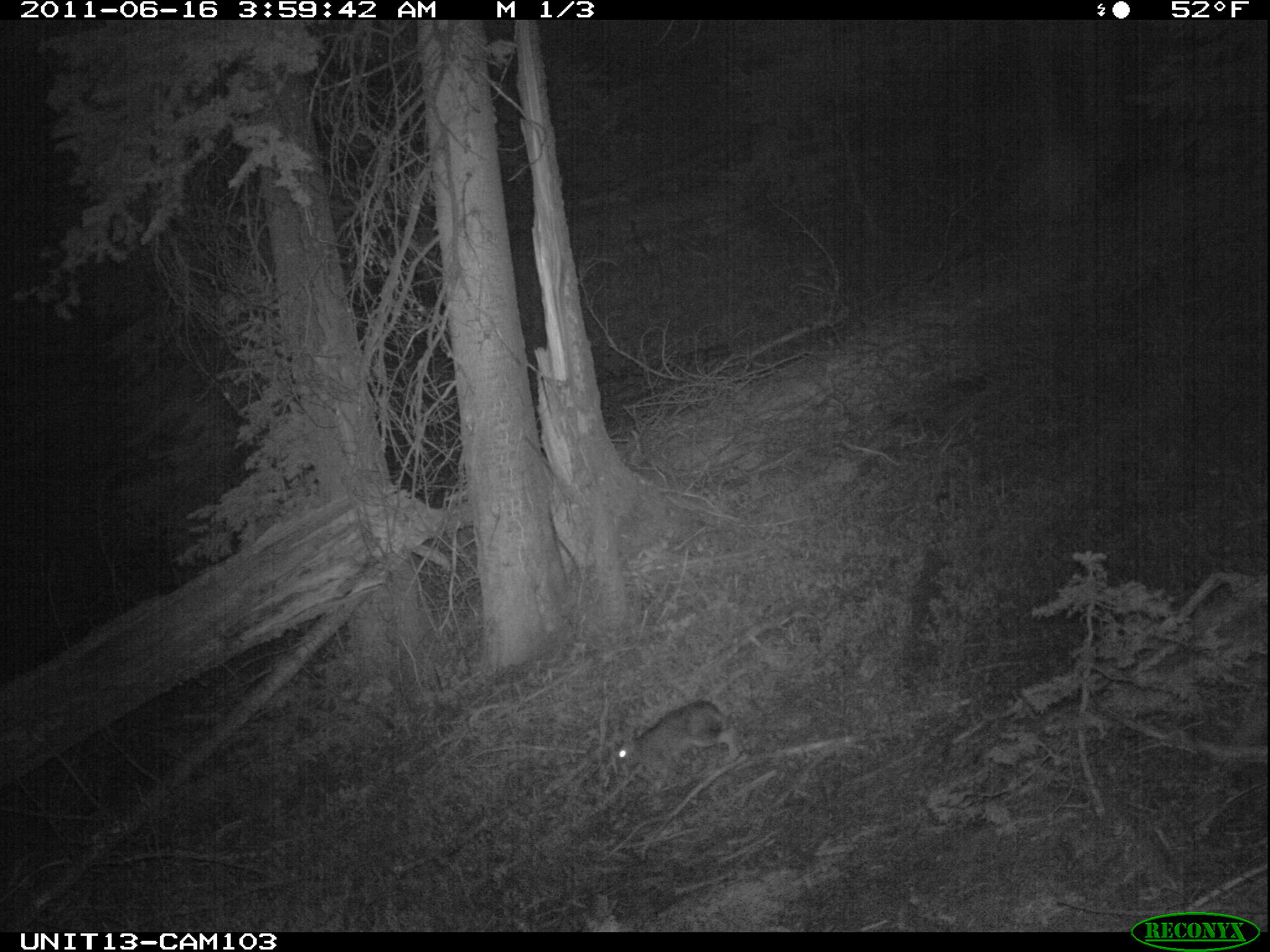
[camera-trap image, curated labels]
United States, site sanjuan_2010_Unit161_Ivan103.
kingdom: Animalia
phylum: Chordata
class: Mammalia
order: Lagomorpha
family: Leporidae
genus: Lepus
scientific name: Lepus americanus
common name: snowshoe hare